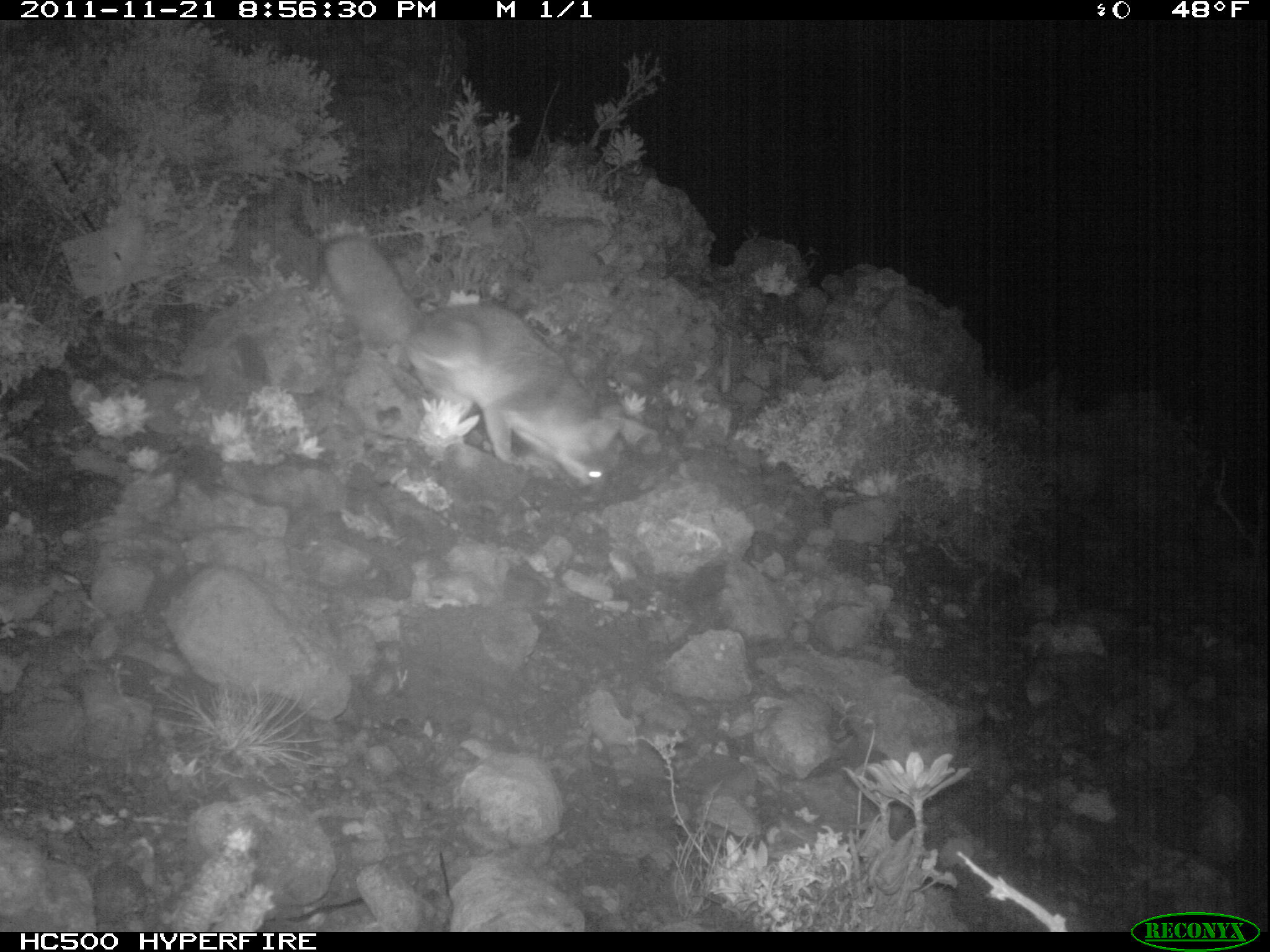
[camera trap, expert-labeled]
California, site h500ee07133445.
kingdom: Animalia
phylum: Chordata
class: Mammalia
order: Carnivora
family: Canidae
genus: Urocyon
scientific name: Urocyon littoralis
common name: island fox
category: fox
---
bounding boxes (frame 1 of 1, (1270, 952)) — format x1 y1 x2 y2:
fox: 318 232 626 506